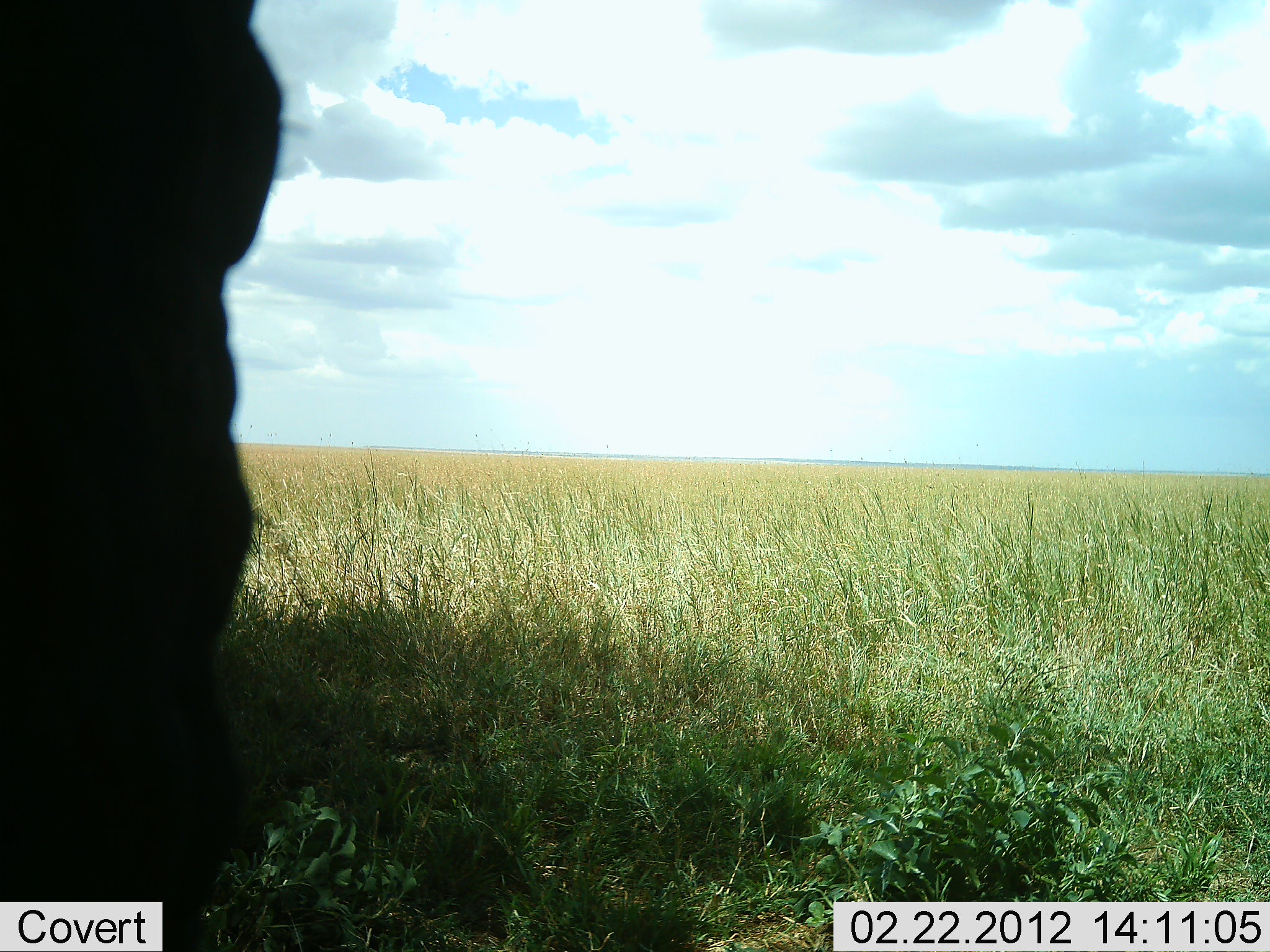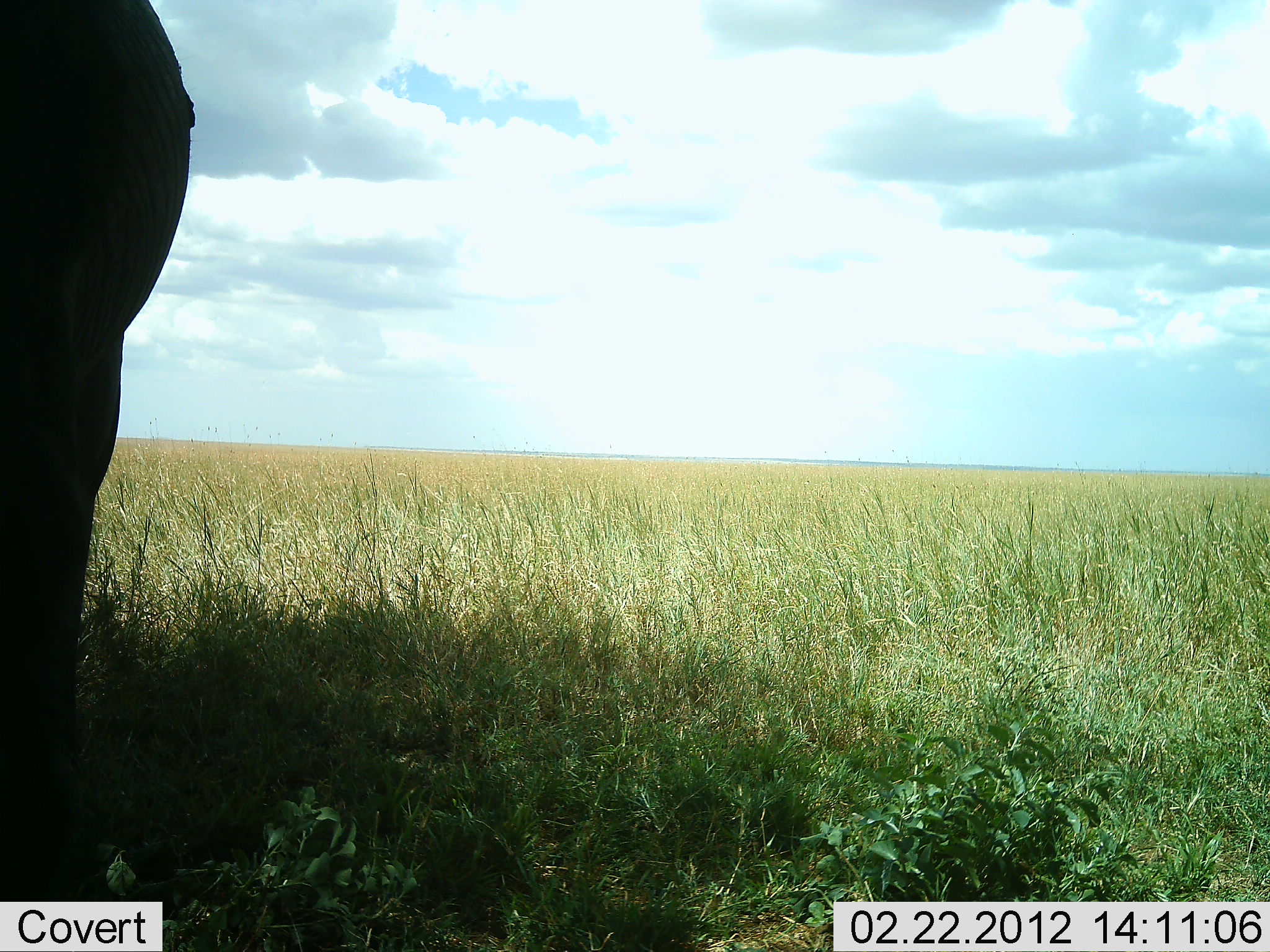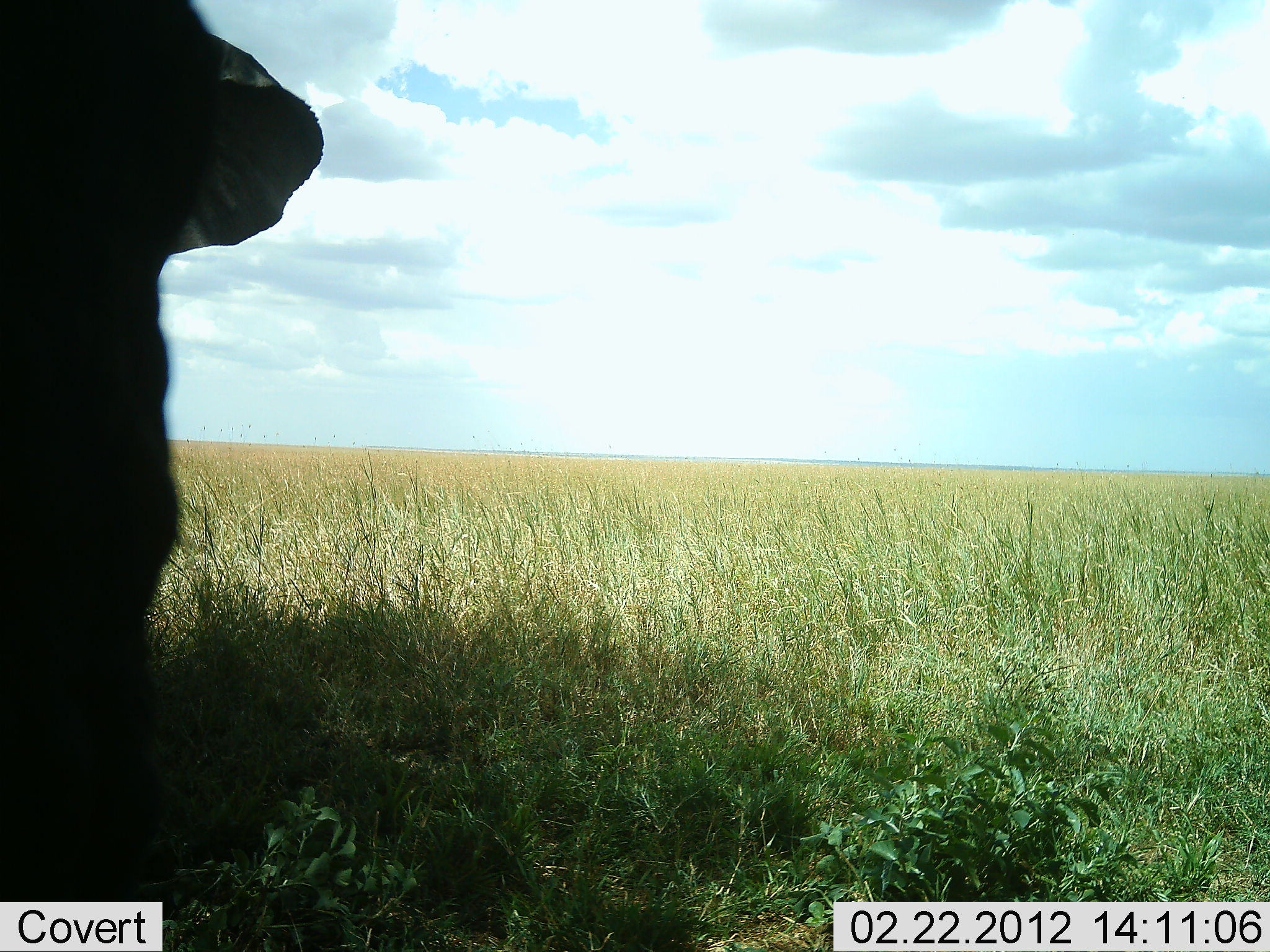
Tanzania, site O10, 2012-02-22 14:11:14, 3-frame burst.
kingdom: Animalia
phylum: Chordata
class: Mammalia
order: Proboscidea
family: Elephantidae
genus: Loxodonta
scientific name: Loxodonta africana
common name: african bush elephant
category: elephant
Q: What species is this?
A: Elephant (african bush elephant) (Loxodonta africana).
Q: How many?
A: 1.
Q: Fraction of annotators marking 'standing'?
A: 95%.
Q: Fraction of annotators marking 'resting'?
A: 0%.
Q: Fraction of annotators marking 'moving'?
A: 5%.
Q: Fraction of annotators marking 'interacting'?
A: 0%.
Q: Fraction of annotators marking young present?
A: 0%.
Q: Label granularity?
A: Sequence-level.